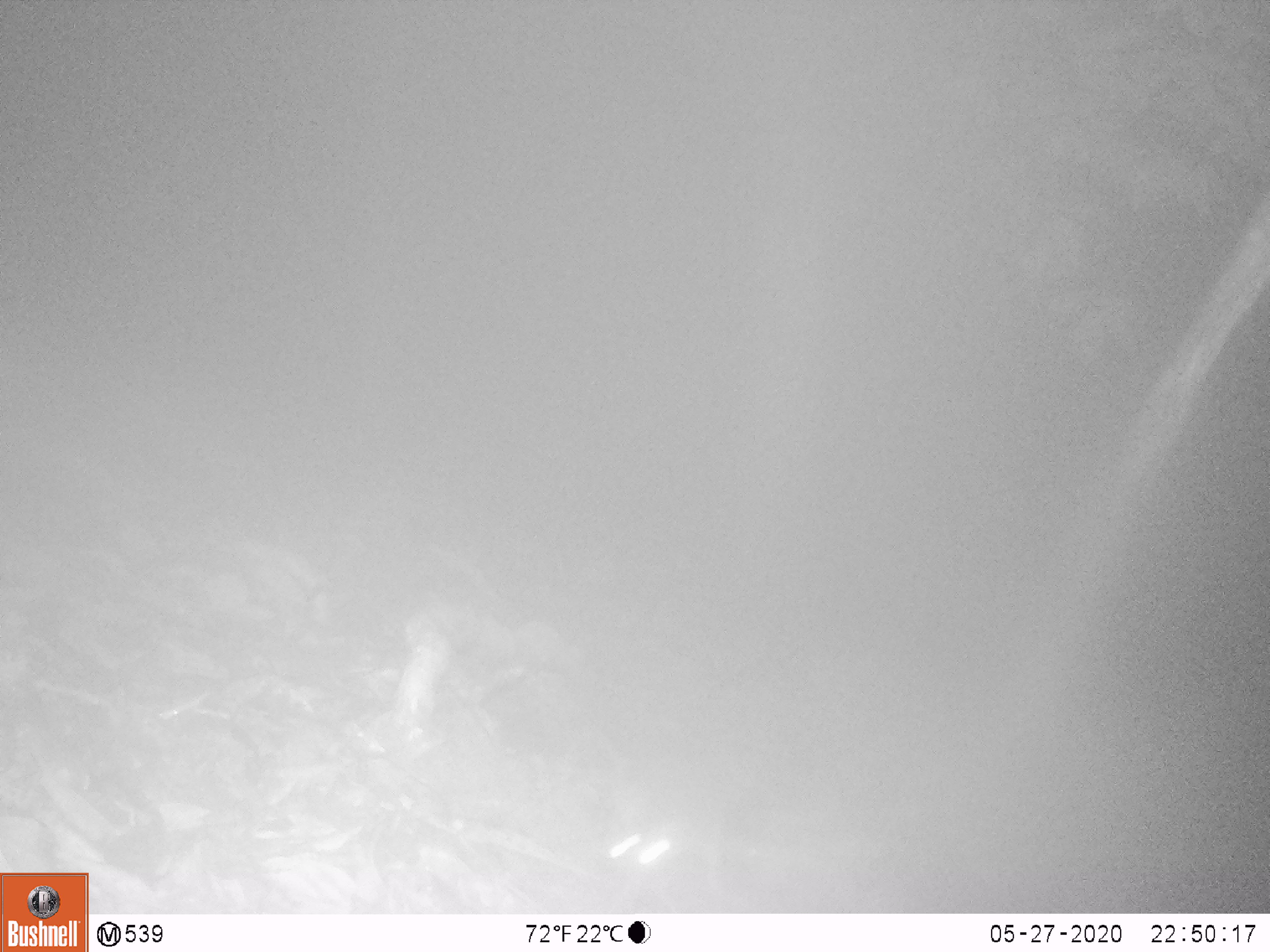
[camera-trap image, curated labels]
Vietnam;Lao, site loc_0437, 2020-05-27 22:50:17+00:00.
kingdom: Animalia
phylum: Chordata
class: Mammalia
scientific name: Mammalia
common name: mammal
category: unidentified small mammal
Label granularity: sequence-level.